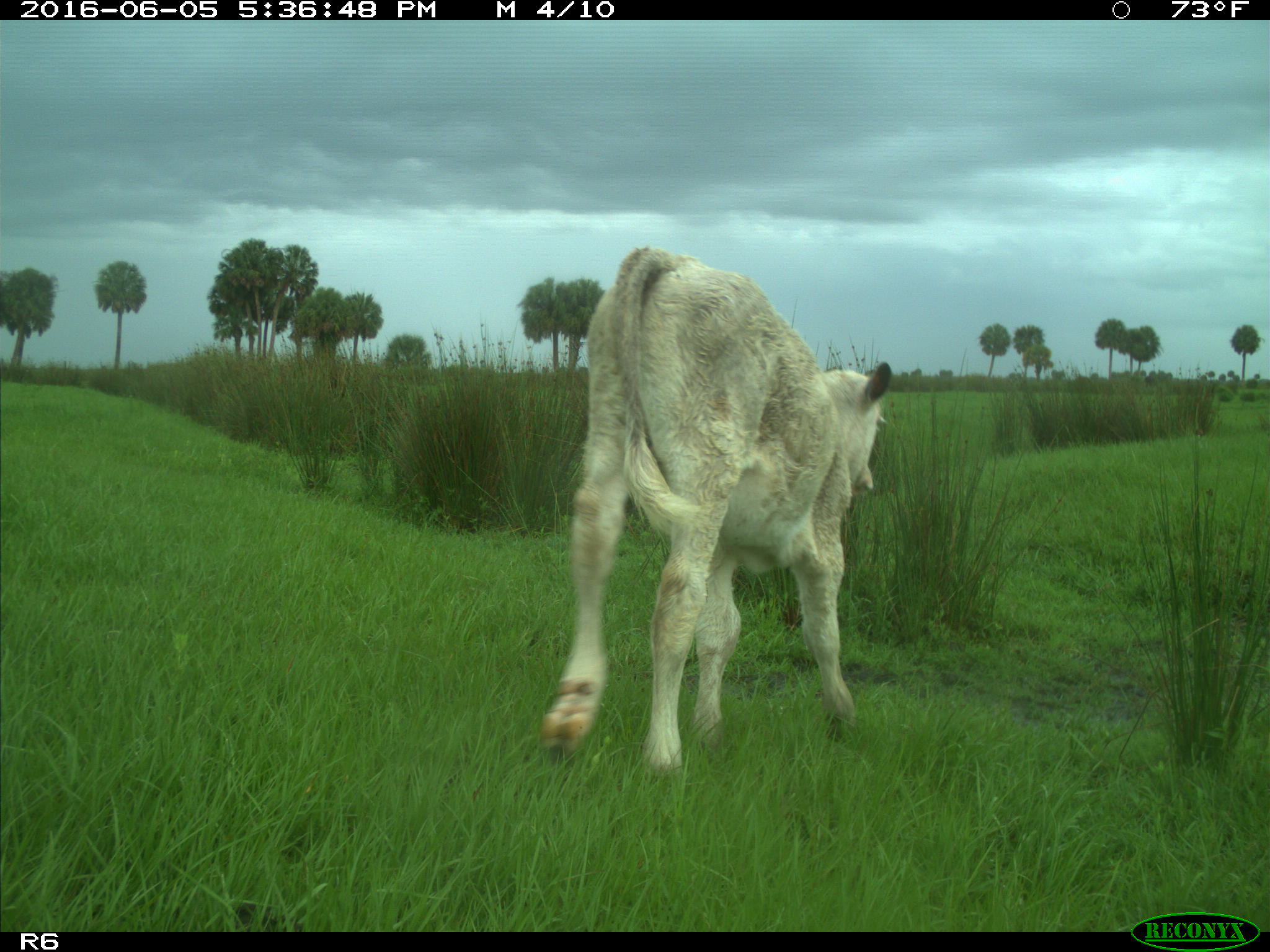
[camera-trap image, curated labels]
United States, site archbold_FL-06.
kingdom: Animalia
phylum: Chordata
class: Mammalia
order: Artiodactyla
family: Bovidae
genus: Bos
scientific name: Bos taurus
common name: domestic cow